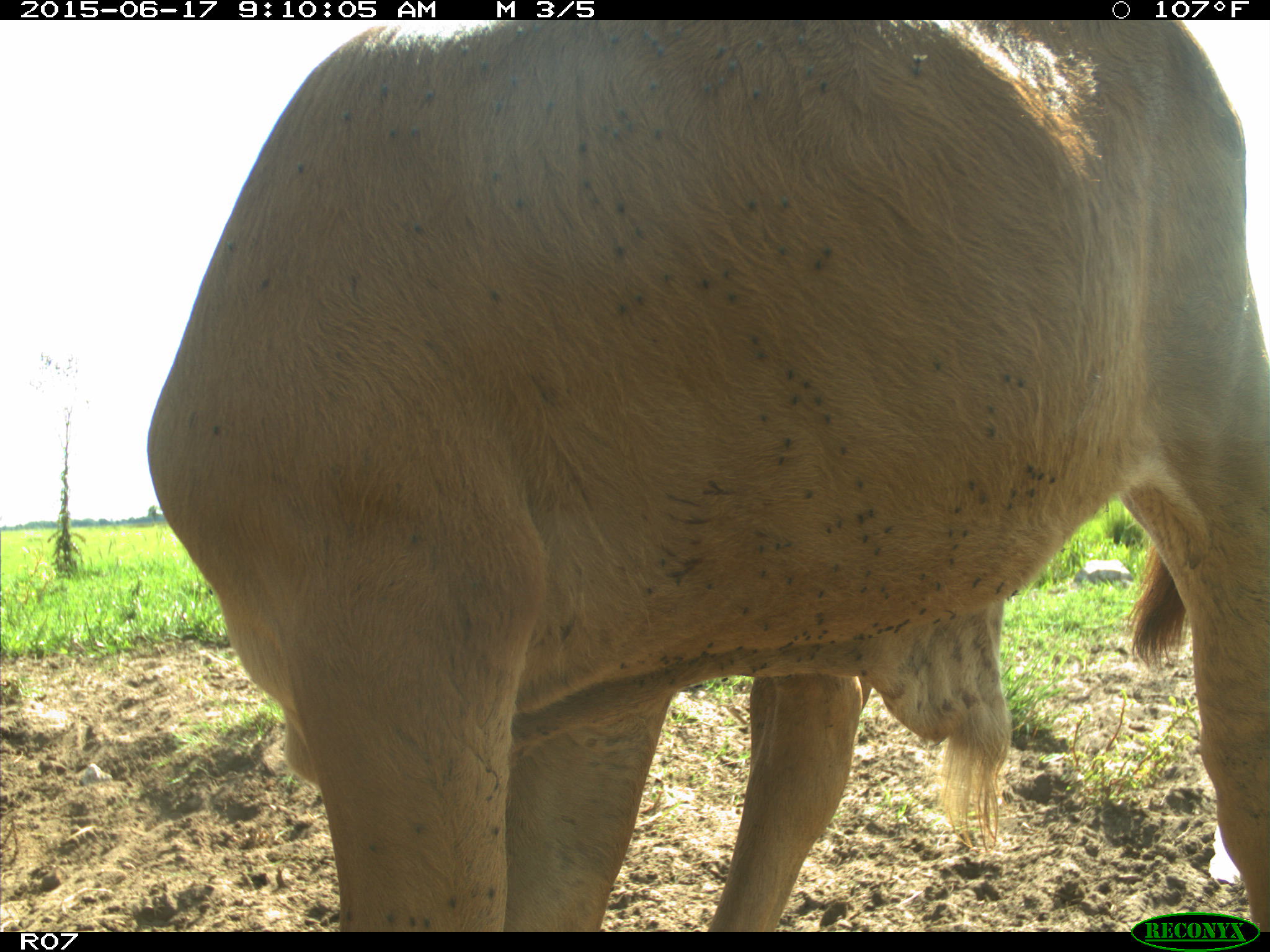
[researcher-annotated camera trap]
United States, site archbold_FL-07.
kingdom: Animalia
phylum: Chordata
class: Mammalia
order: Artiodactyla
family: Bovidae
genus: Bos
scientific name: Bos taurus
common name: domestic cow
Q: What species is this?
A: Bos taurus (domestic cow).